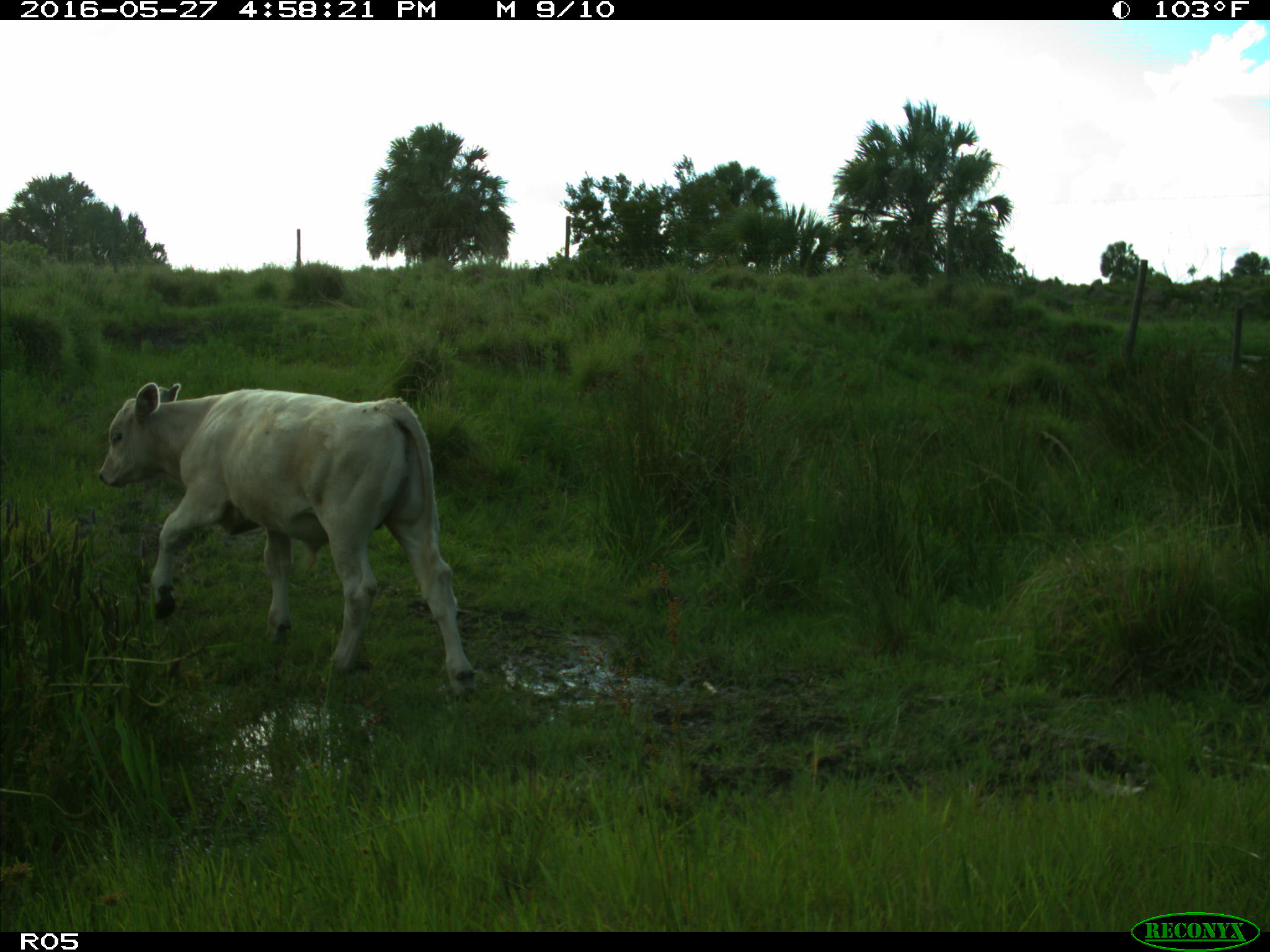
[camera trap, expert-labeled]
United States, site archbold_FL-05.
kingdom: Animalia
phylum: Chordata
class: Mammalia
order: Artiodactyla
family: Bovidae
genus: Bos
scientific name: Bos taurus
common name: domestic cow